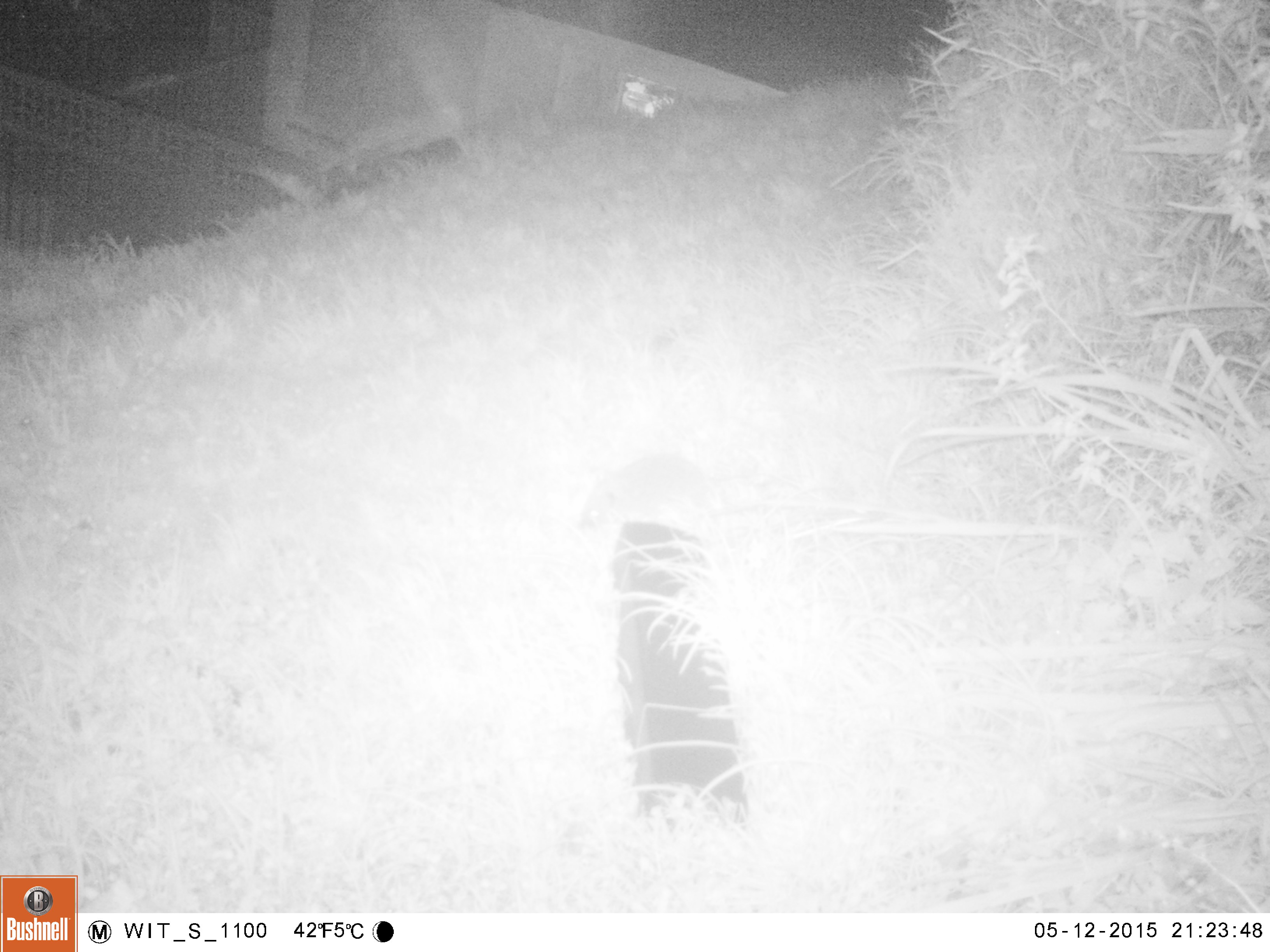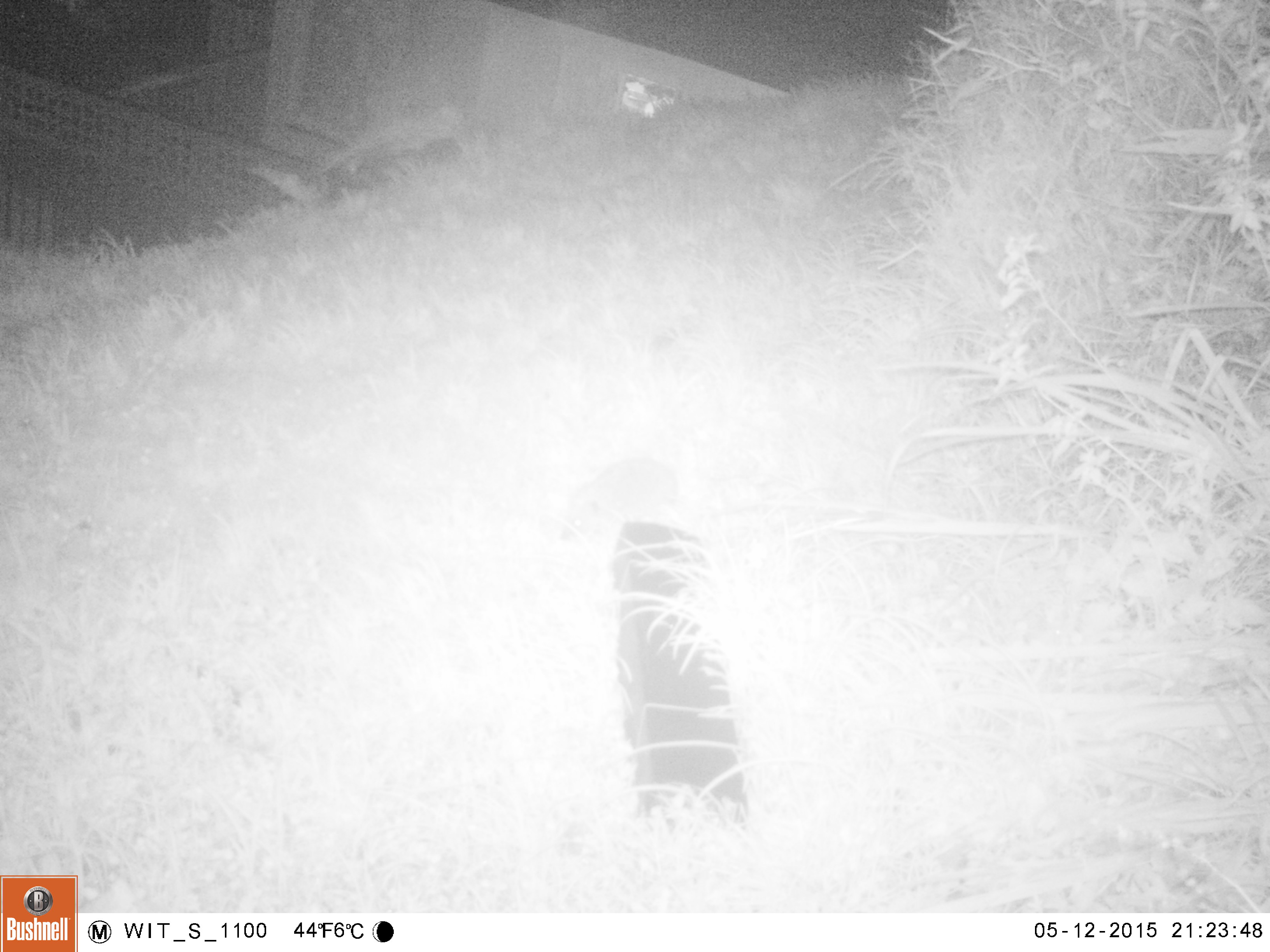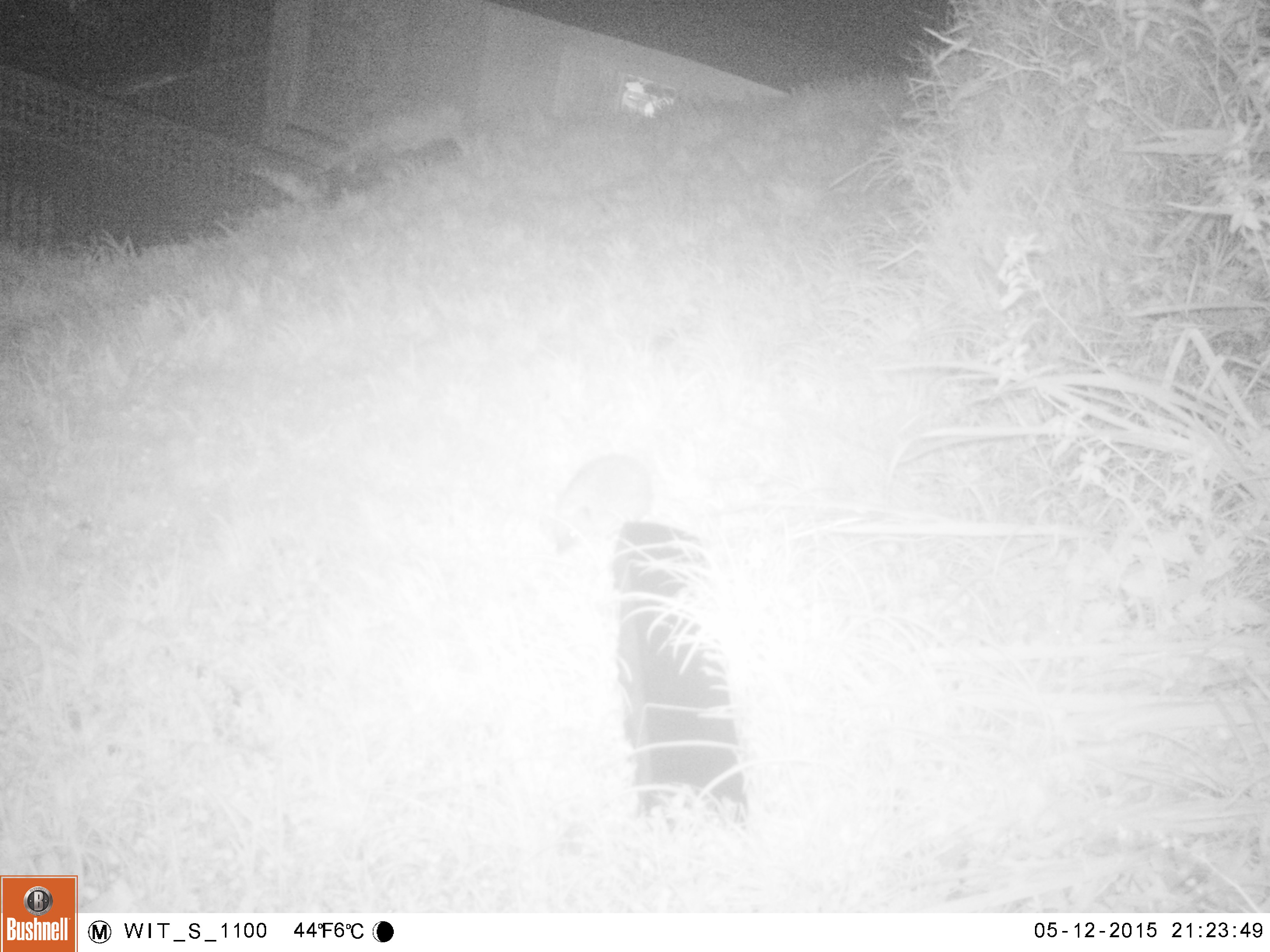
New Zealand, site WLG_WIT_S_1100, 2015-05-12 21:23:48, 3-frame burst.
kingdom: Animalia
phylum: Chordata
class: Mammalia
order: Eulipotyphla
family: Erinaceidae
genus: Erinaceus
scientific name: Erinaceus europaeus europaeus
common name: european hedgehog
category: hedgehog